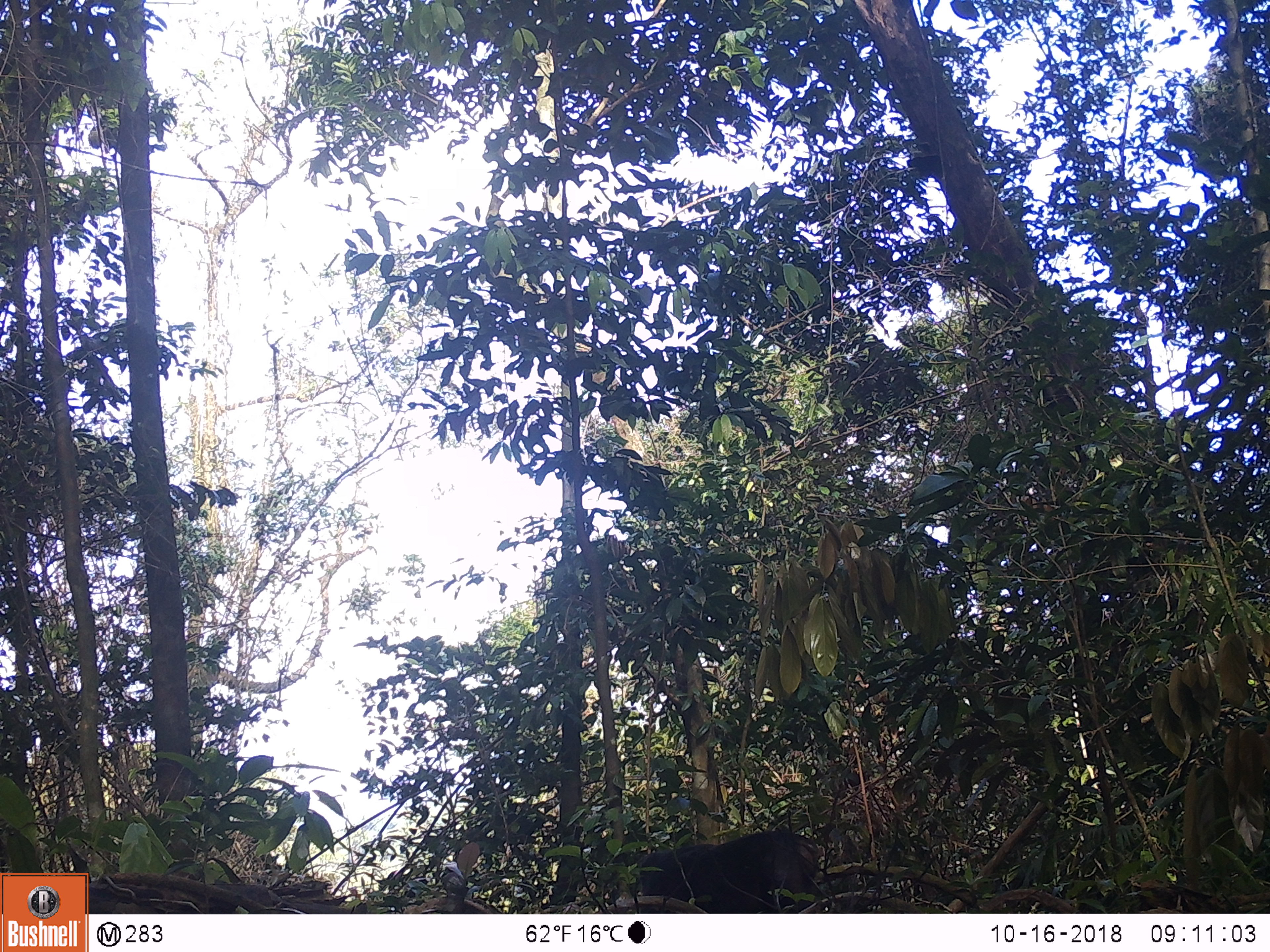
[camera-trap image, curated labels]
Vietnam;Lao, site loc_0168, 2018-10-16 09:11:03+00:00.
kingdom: Animalia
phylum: Chordata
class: Mammalia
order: Primates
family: Cercopithecidae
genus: Macaca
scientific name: Macaca arctoides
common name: stump-tailed macaque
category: stump tailed macaque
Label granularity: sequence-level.